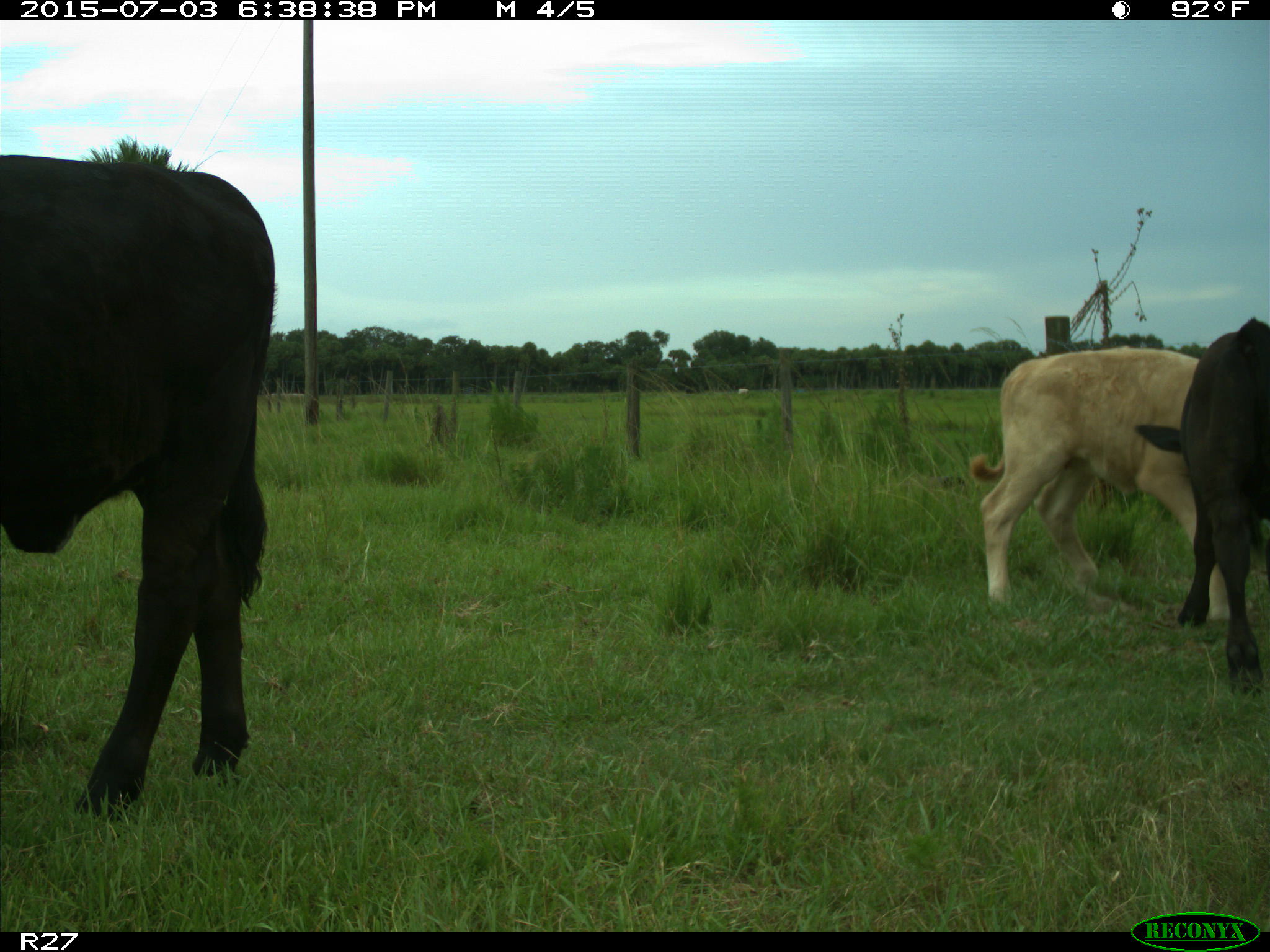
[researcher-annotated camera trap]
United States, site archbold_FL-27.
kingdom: Animalia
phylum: Chordata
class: Mammalia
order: Artiodactyla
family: Bovidae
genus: Bos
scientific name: Bos taurus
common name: domestic cow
Bos taurus (domestic cow).